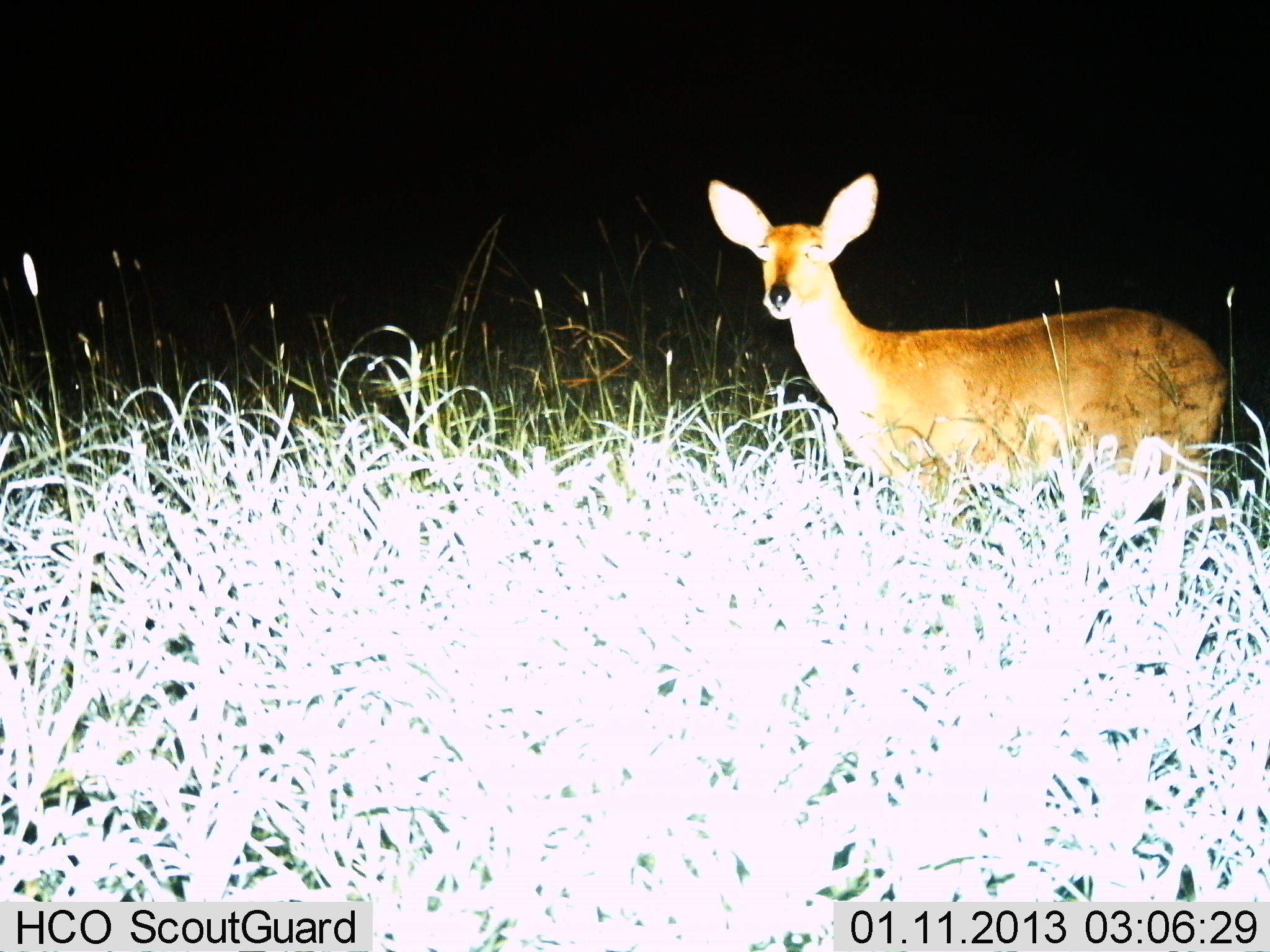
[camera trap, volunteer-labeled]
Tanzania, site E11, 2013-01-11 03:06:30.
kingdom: Animalia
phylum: Chordata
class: Mammalia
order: Artiodactyla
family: Bovidae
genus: Redunca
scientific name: Redunca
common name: reedbuck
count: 1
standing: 100%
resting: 0%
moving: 0%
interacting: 0%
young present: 0%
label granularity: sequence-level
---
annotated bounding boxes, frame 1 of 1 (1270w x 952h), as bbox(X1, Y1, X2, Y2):
animal: bbox(704, 171, 1231, 581)